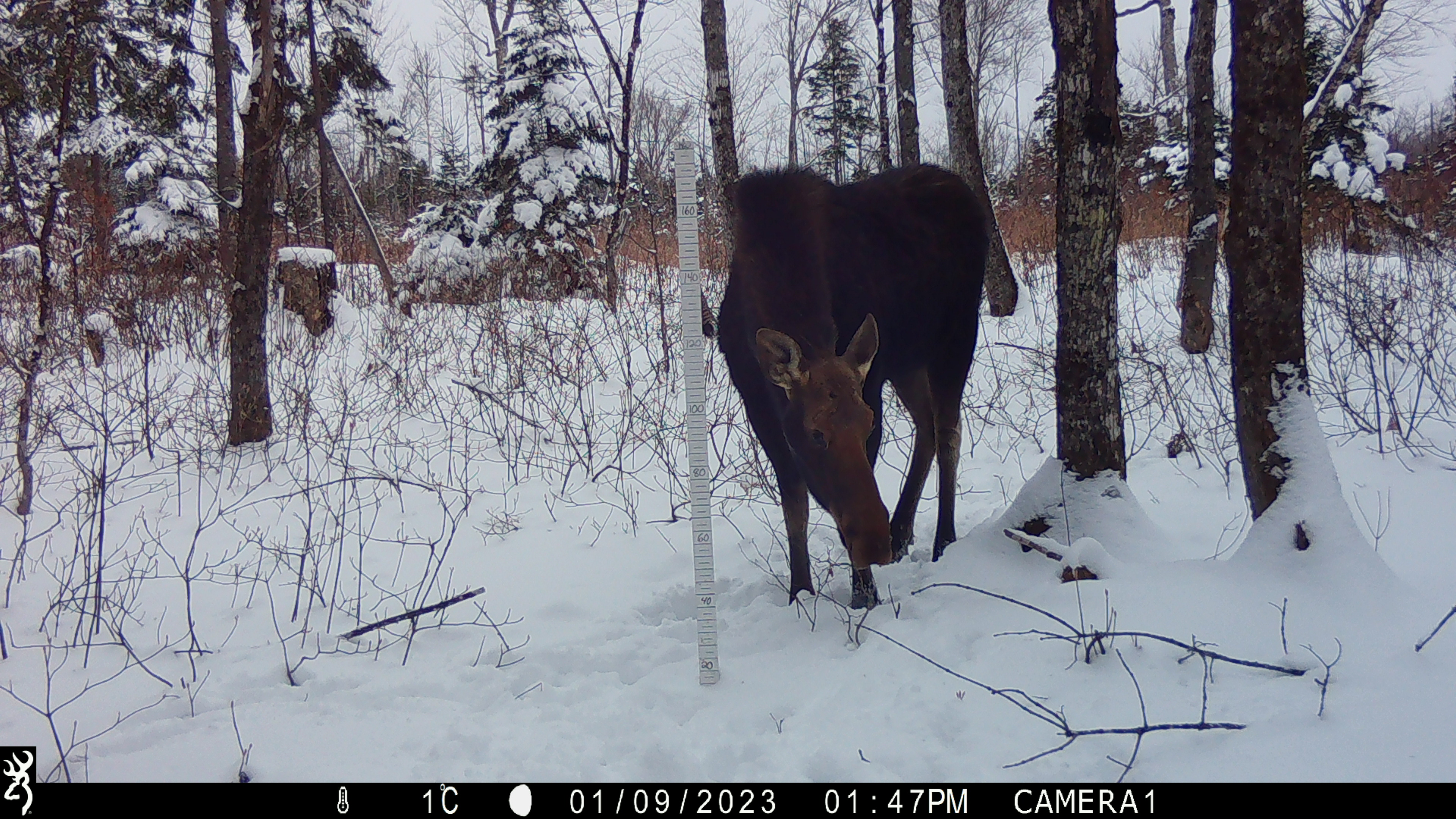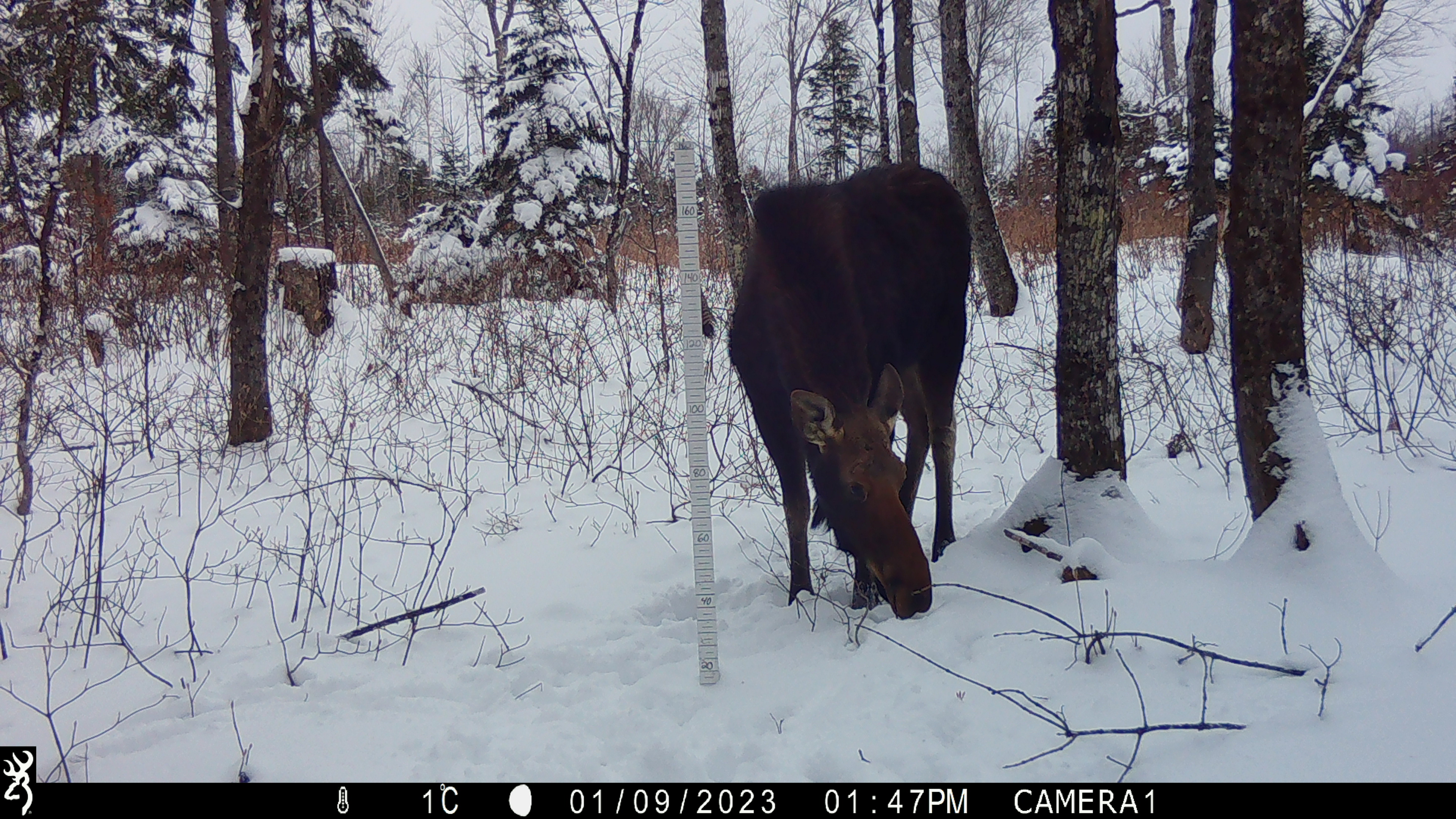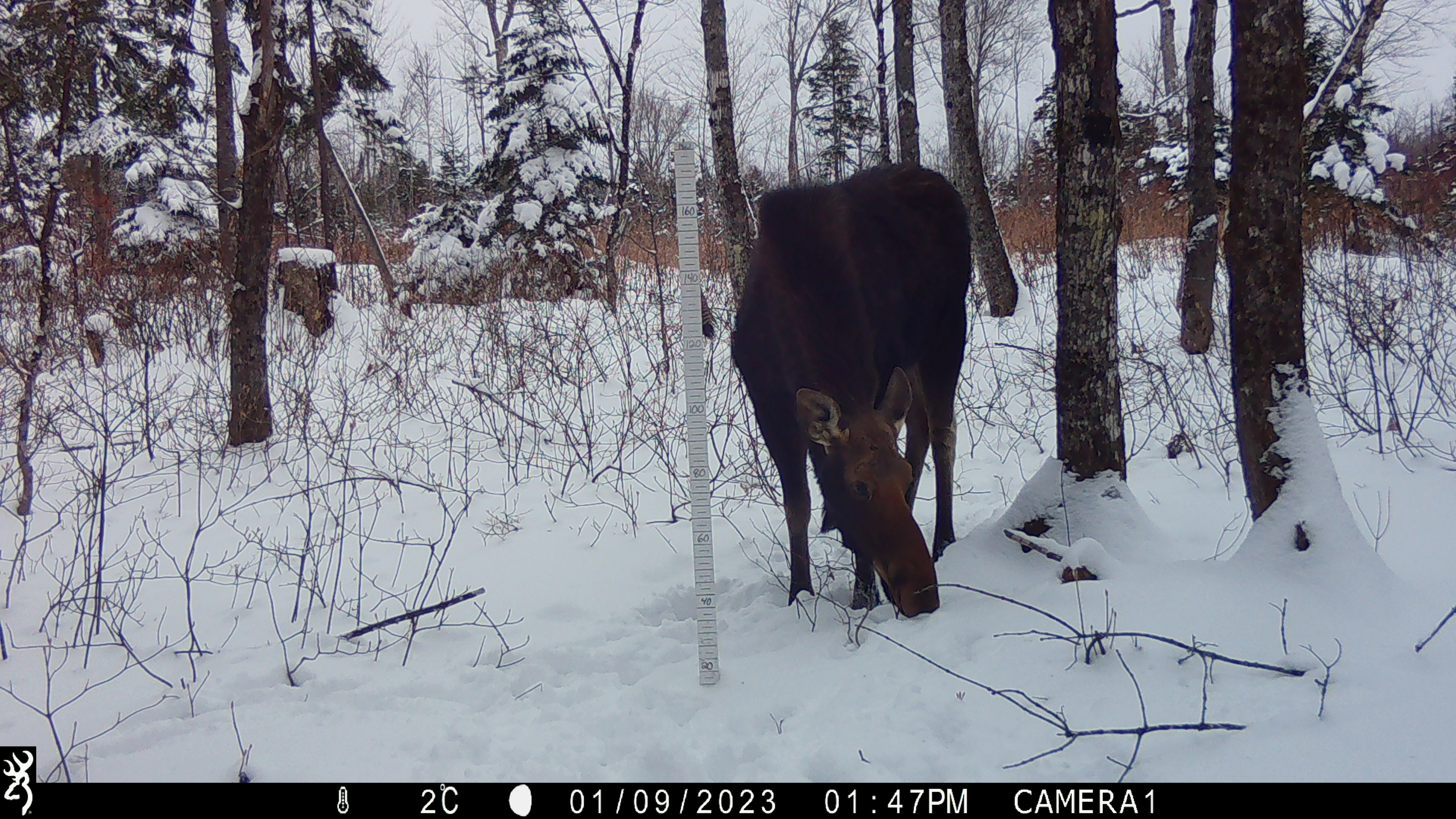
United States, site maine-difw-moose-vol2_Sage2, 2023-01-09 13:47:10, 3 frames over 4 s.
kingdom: Animalia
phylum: Chordata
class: Mammalia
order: Artiodactyla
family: Cervidae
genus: Alces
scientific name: Alces alces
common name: moose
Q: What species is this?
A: Moose (Alces alces).